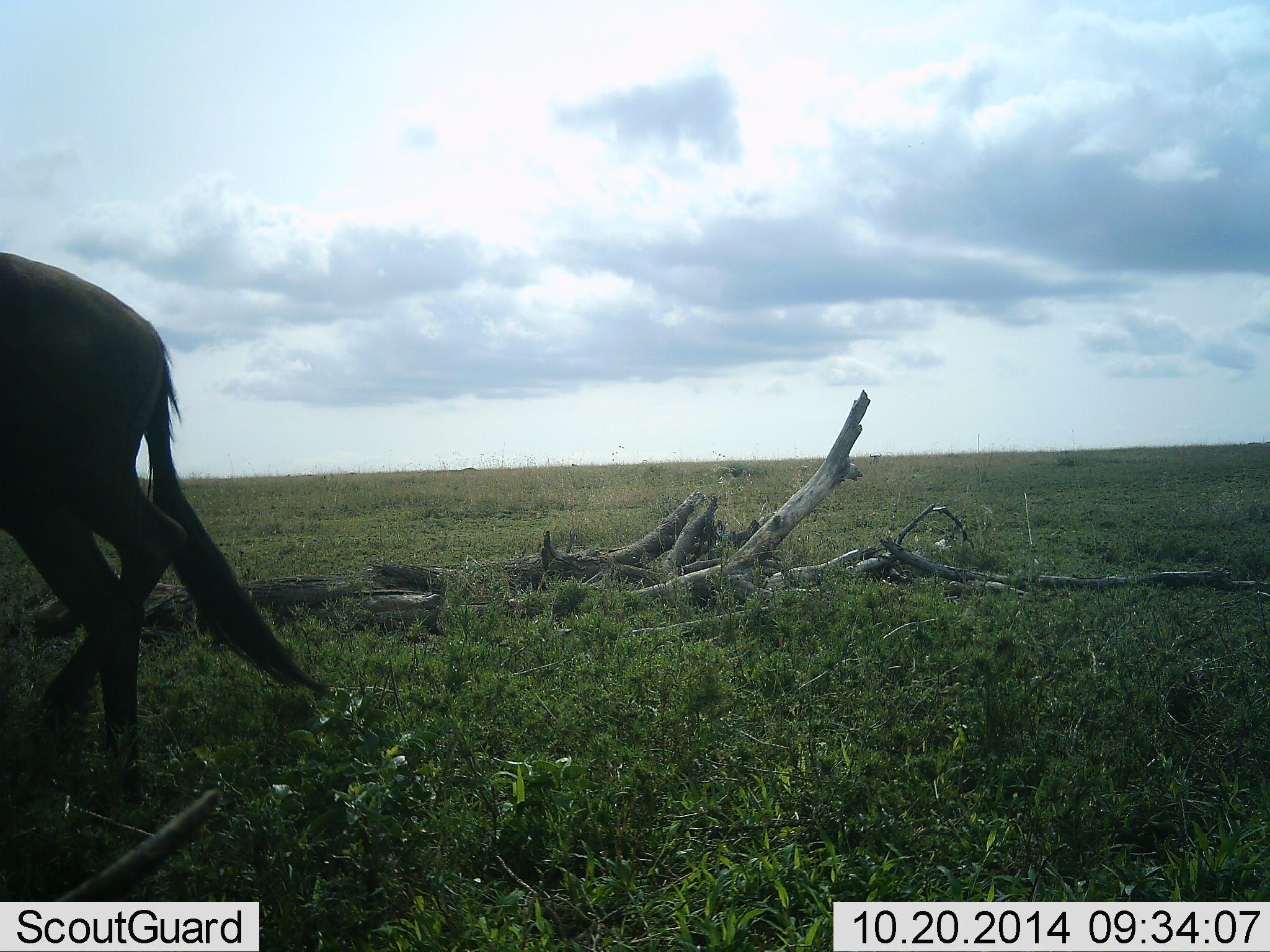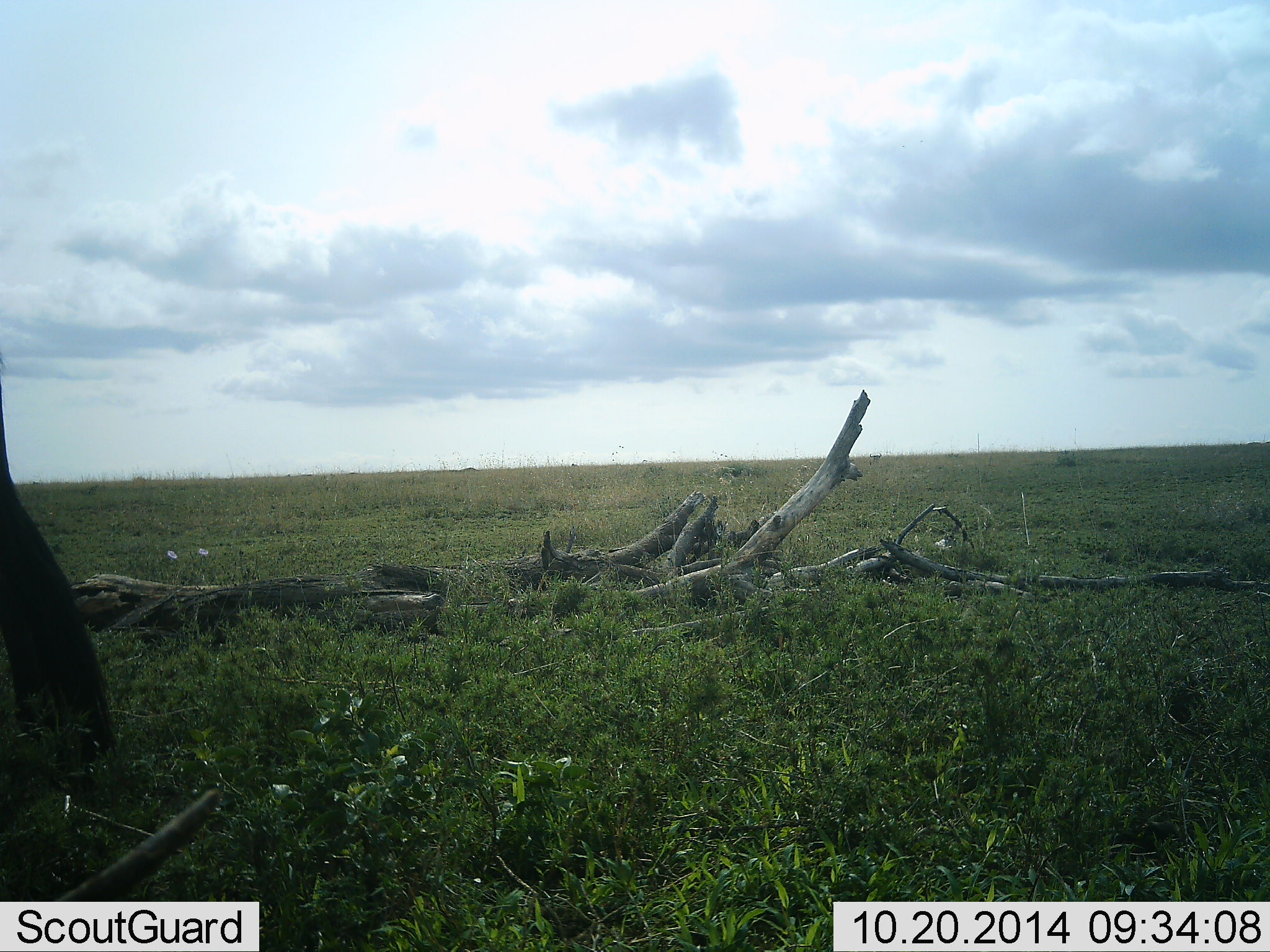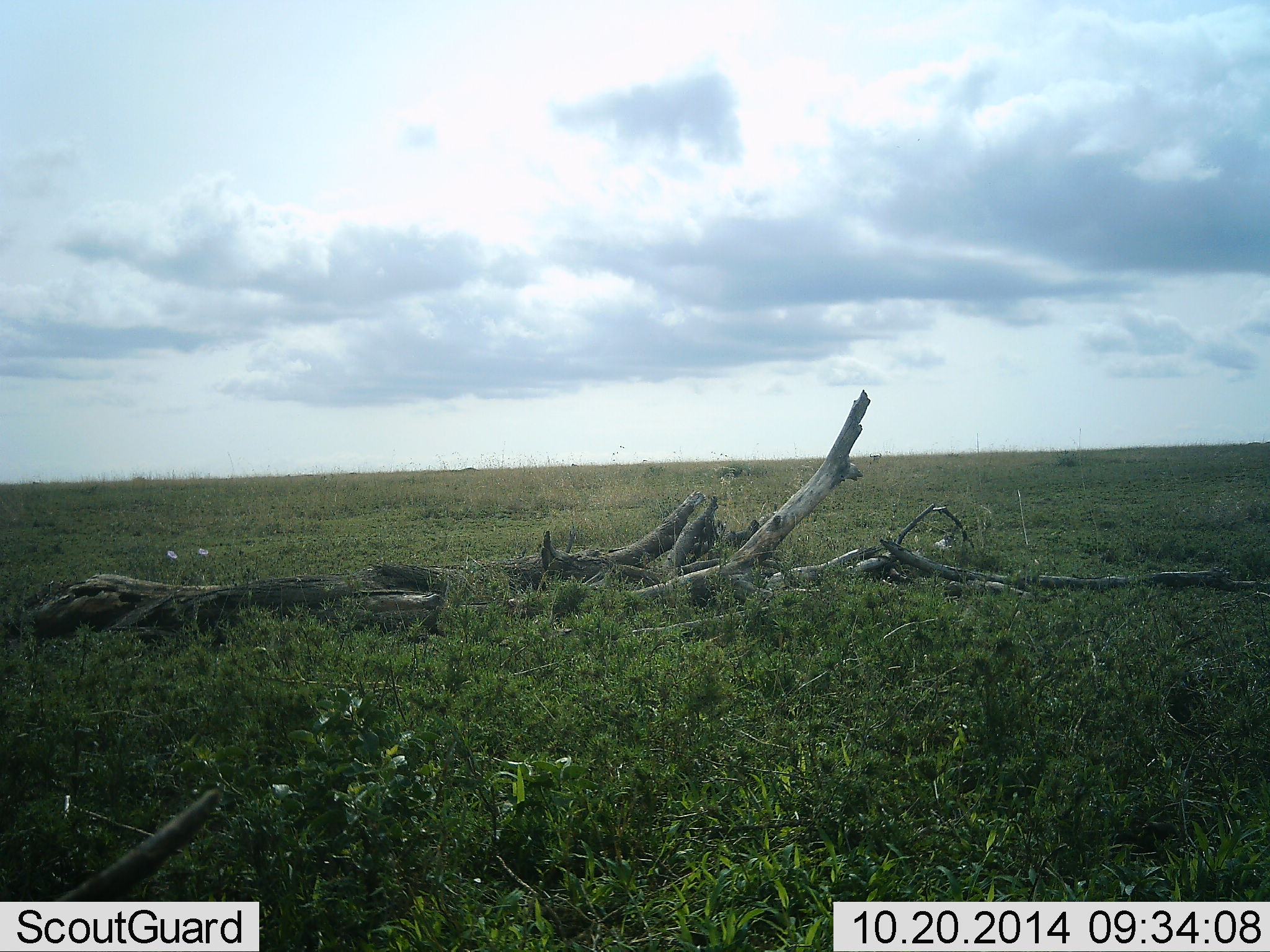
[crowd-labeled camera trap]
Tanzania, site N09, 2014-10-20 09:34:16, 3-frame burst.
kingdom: Animalia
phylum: Chordata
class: Mammalia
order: Artiodactyla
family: Bovidae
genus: Connochaetes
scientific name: Connochaetes taurinus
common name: blue wildebeest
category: wildebeest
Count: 1.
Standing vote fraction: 0%.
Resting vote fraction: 0%.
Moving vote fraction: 100%.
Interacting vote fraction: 0%.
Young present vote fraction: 0%.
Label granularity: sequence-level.